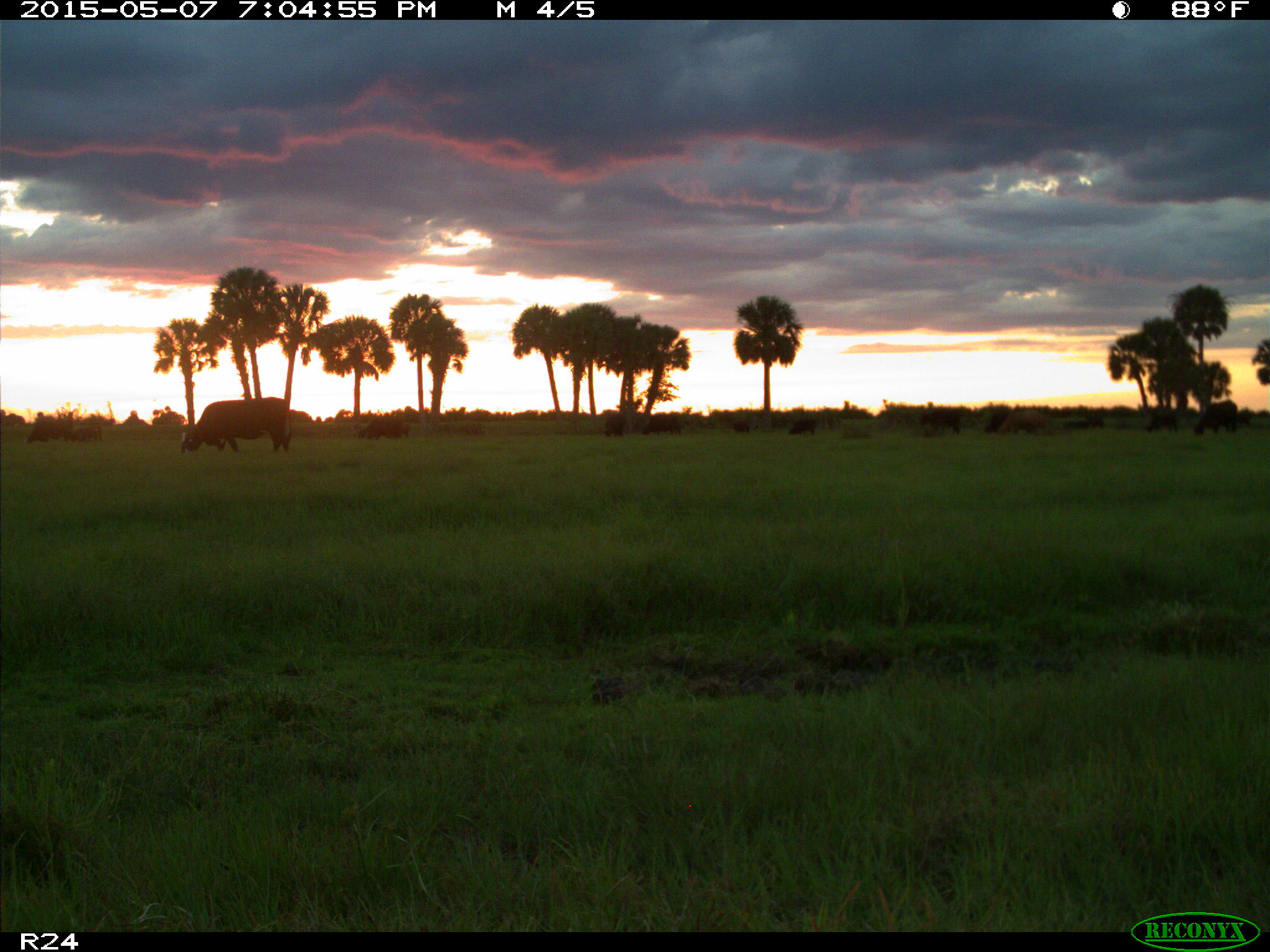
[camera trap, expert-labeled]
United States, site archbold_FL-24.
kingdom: Animalia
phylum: Chordata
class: Mammalia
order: Artiodactyla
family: Bovidae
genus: Bos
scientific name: Bos taurus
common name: domestic cow